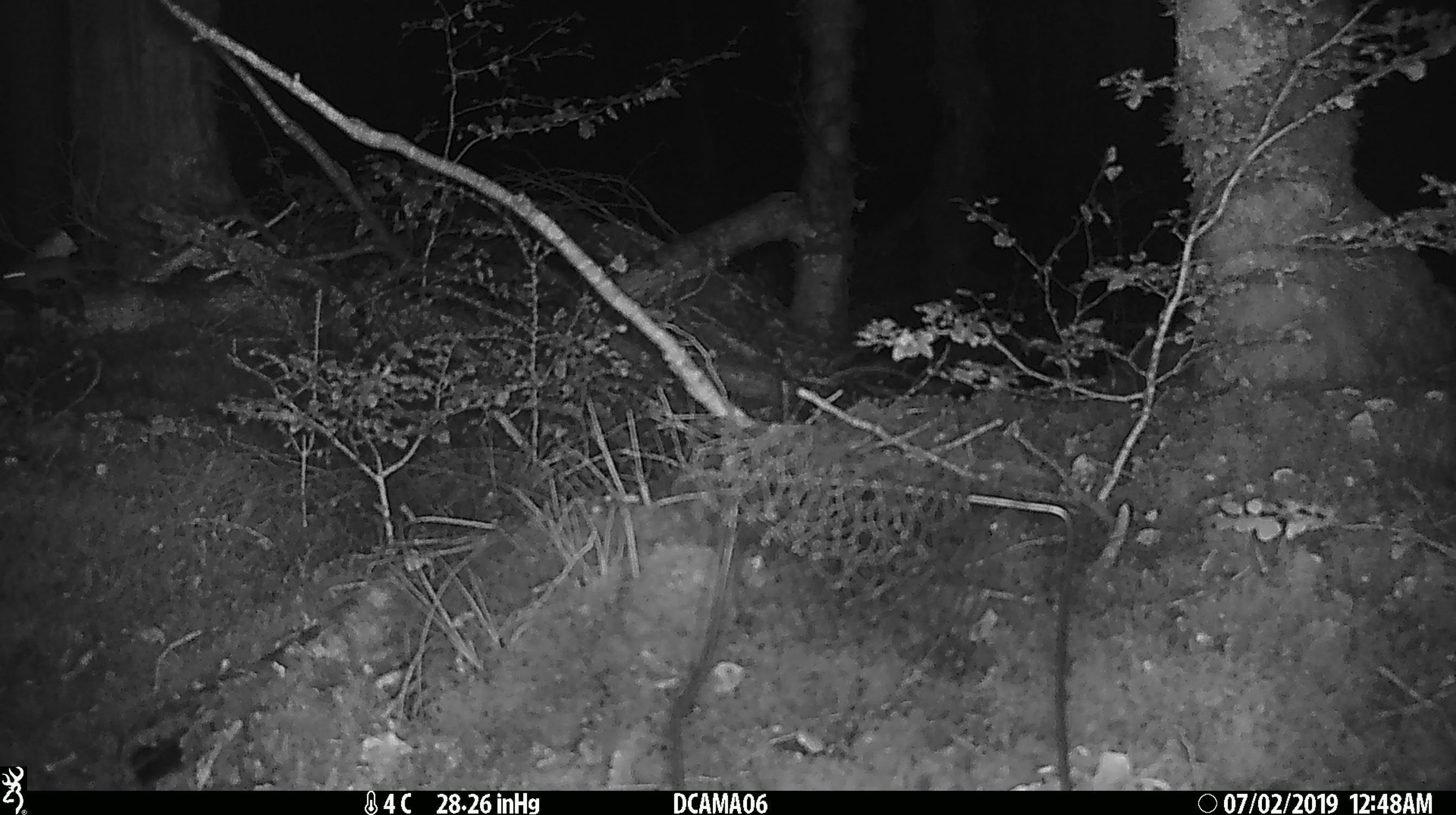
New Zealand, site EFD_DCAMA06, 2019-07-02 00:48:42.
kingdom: Animalia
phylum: Chordata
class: Mammalia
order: Rodentia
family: Muridae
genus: Mus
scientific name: Mus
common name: mouse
Mouse (Mus).